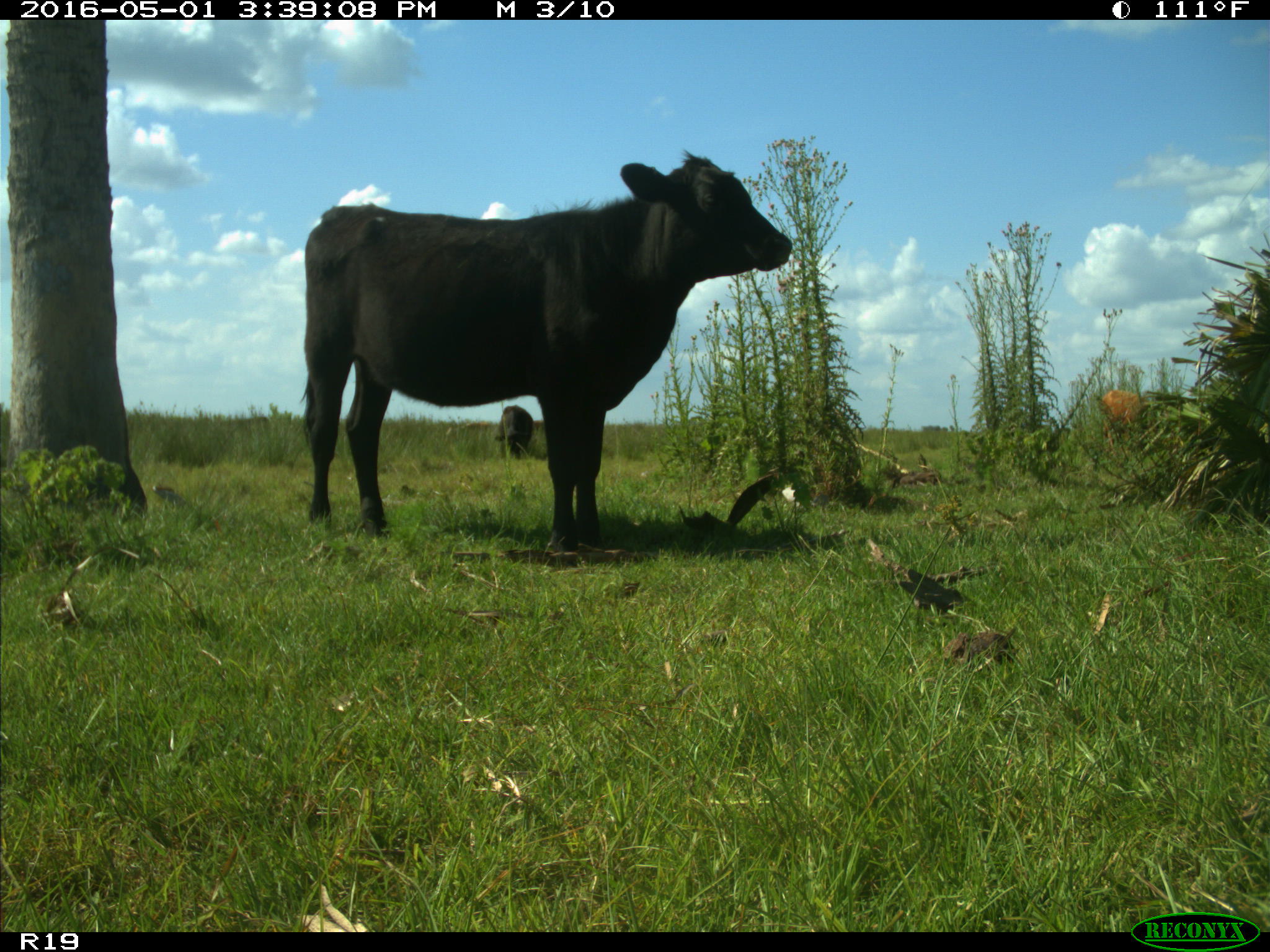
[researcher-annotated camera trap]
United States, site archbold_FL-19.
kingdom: Animalia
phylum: Chordata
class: Mammalia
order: Artiodactyla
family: Bovidae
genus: Bos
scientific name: Bos taurus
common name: domestic cow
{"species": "Bos taurus (domestic cow)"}